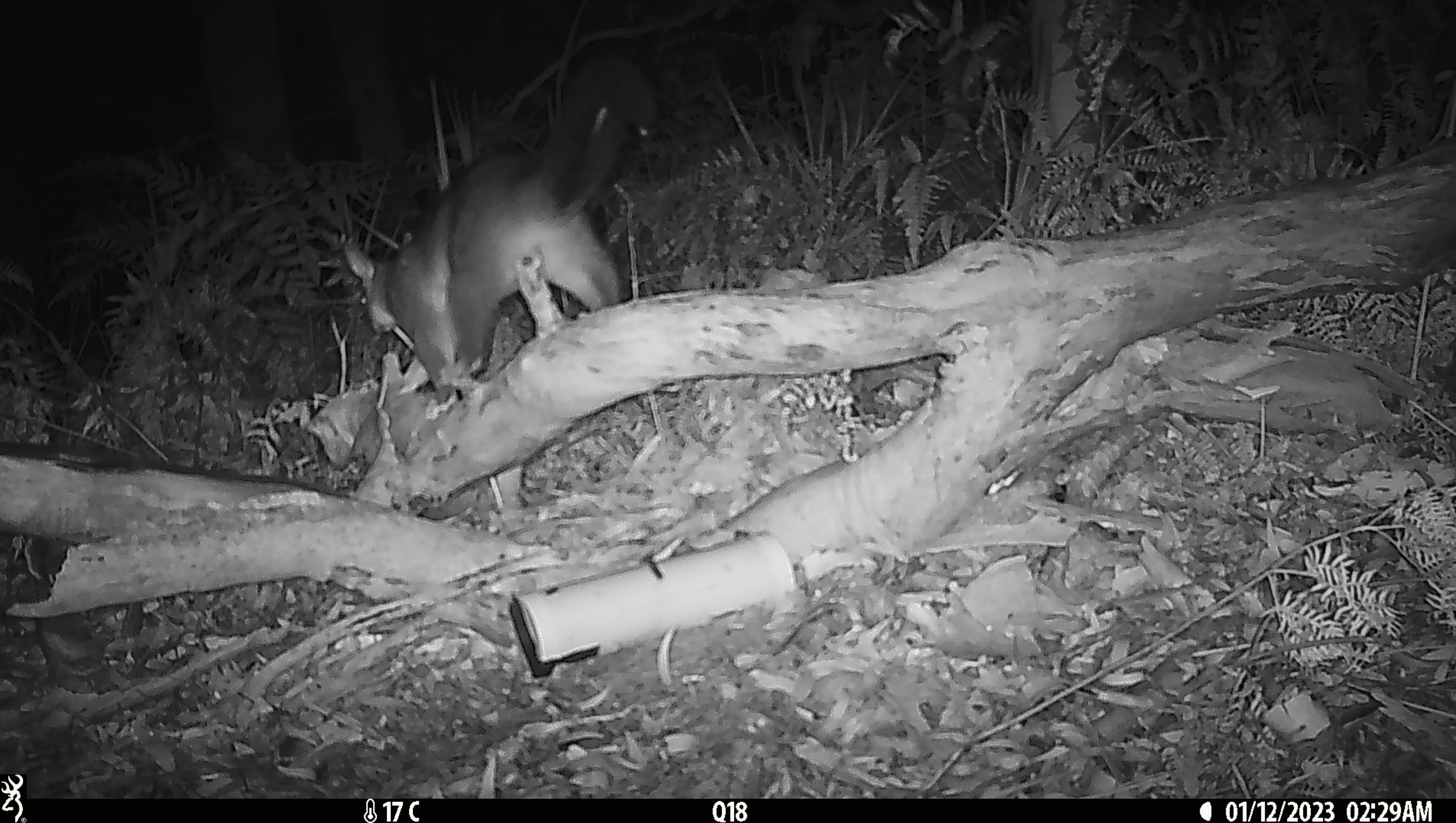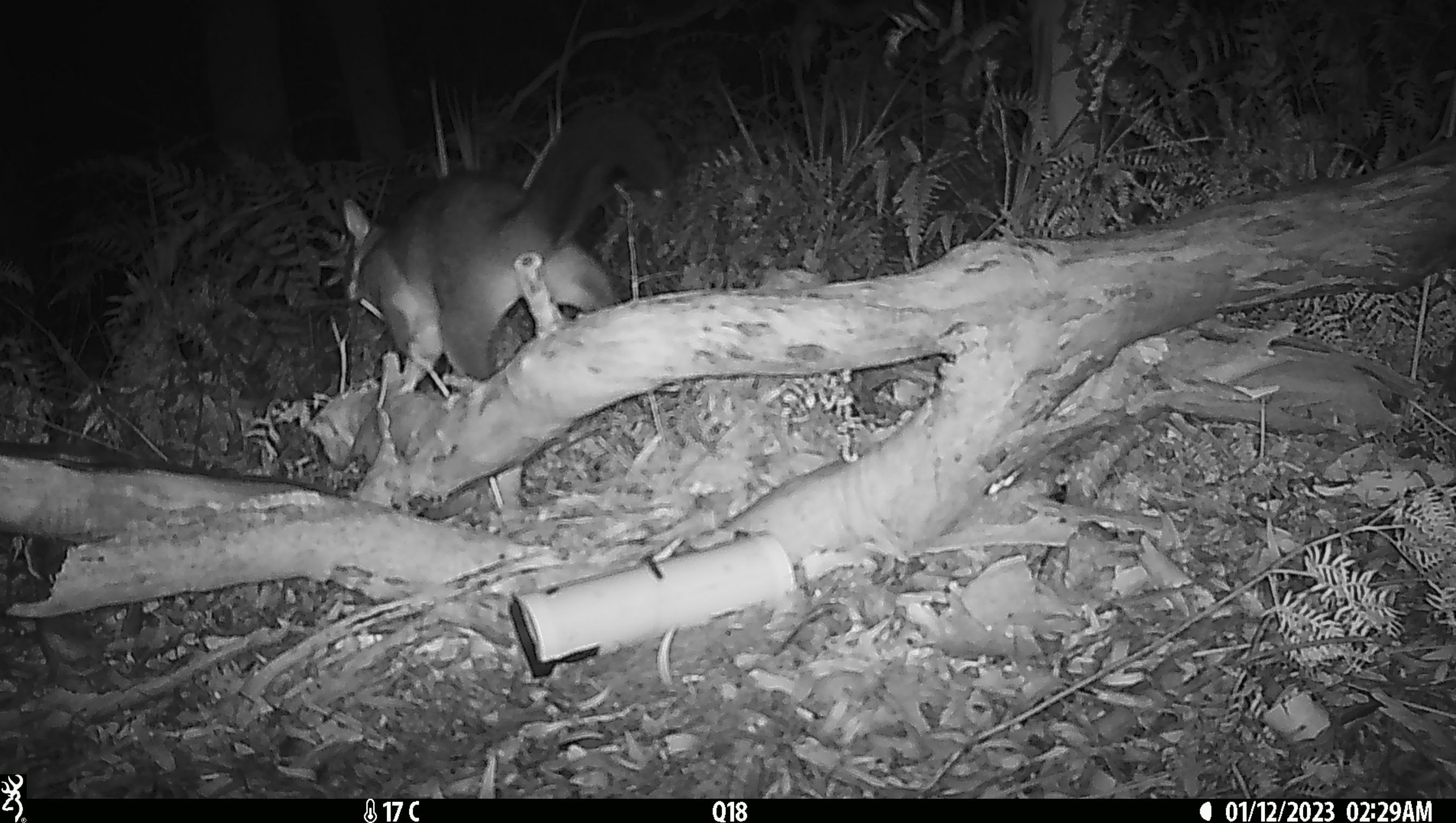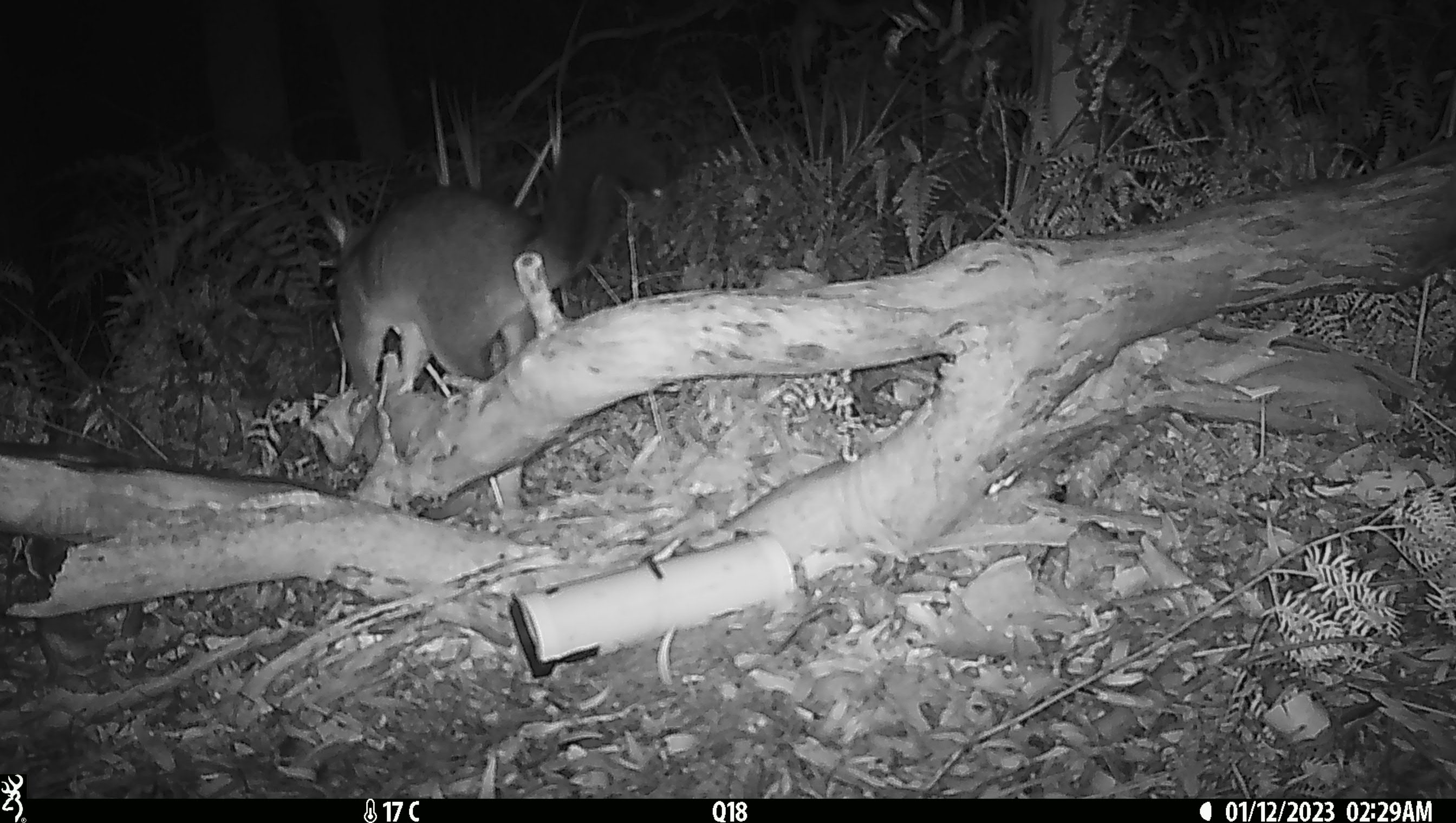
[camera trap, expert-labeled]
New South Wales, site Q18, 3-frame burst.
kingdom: Animalia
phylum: Chordata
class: Mammalia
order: Diprotodontia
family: Phalangeridae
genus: Trichosurus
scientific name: Trichosurus vulpecula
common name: common brushtail possum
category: possum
Possum (common brushtail possum) (Trichosurus vulpecula).